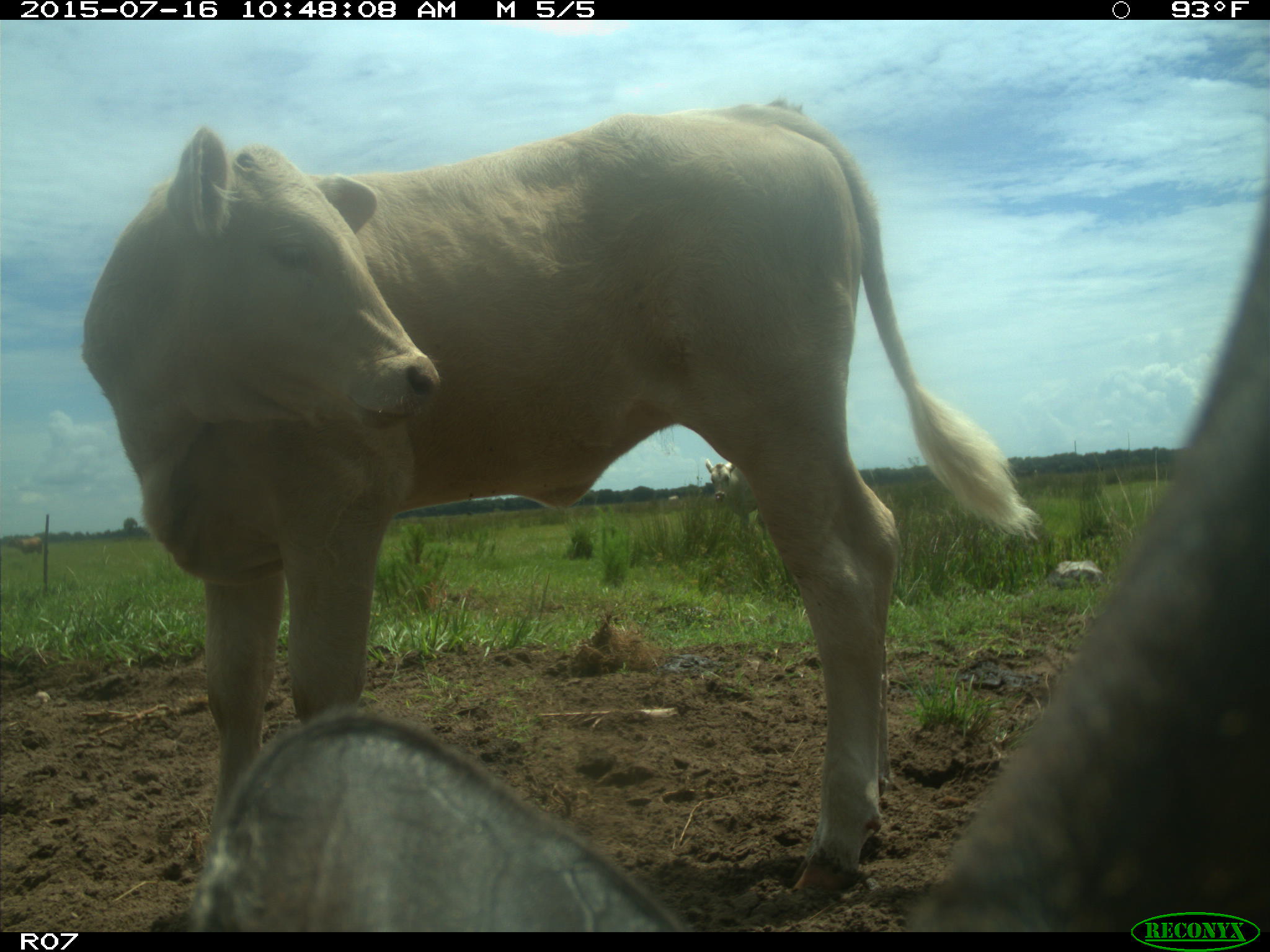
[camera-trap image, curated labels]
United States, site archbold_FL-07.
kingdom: Animalia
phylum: Chordata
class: Mammalia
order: Artiodactyla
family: Bovidae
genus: Bos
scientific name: Bos taurus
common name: domestic cow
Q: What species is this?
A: Bos taurus (domestic cow).